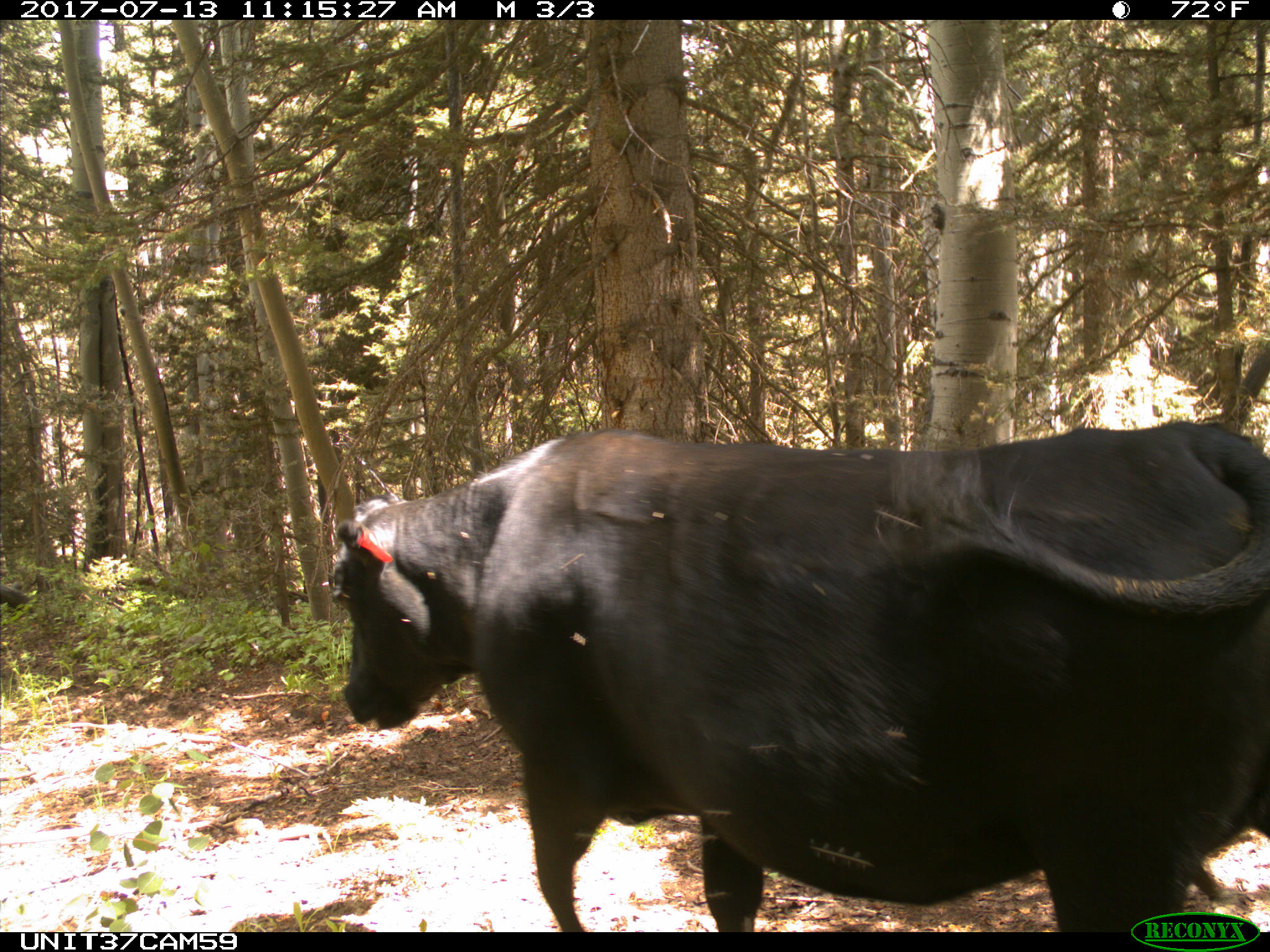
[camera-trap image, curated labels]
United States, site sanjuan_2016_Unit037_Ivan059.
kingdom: Animalia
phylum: Chordata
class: Mammalia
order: Artiodactyla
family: Bovidae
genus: Bos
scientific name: Bos taurus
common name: domestic cow